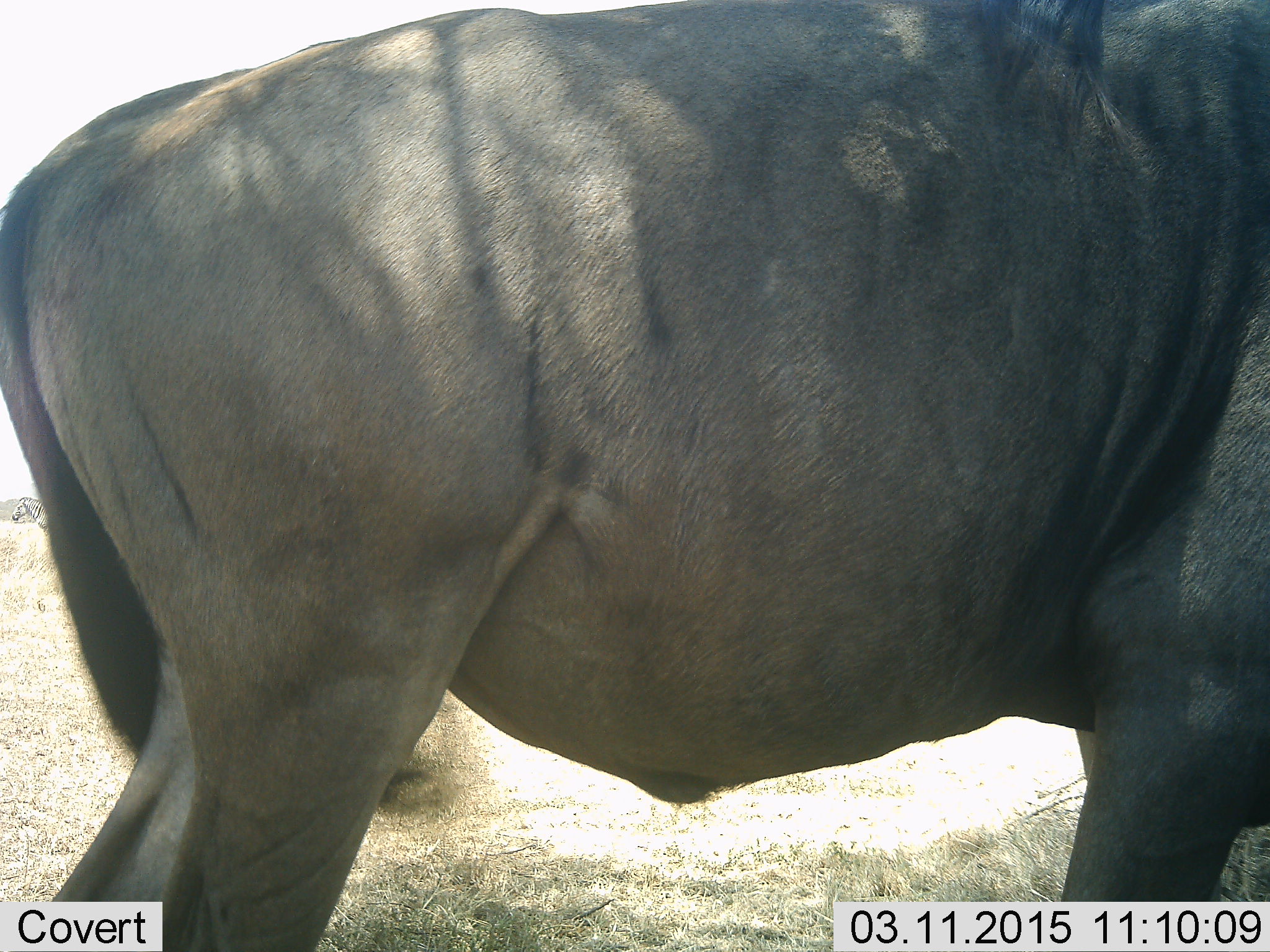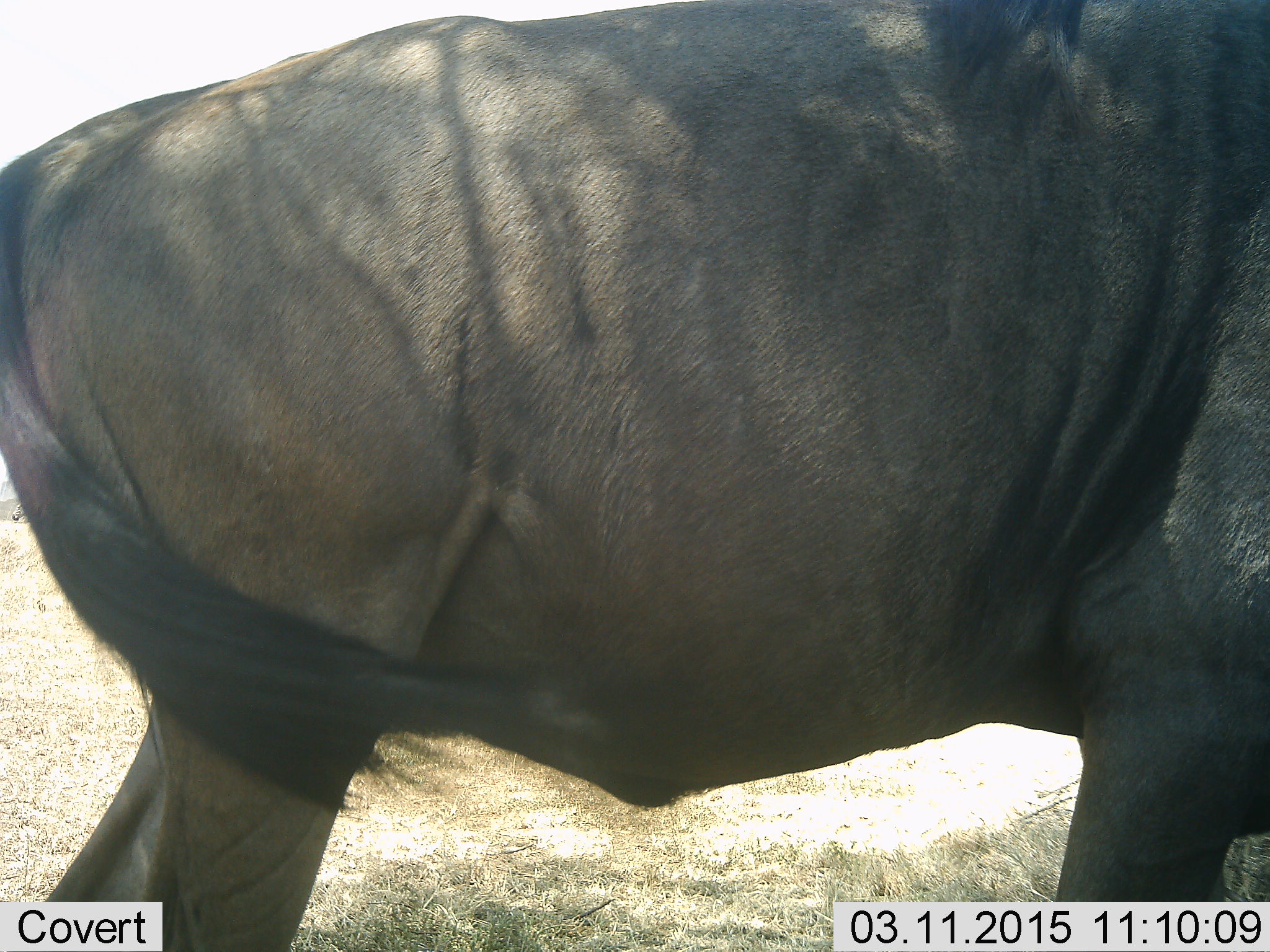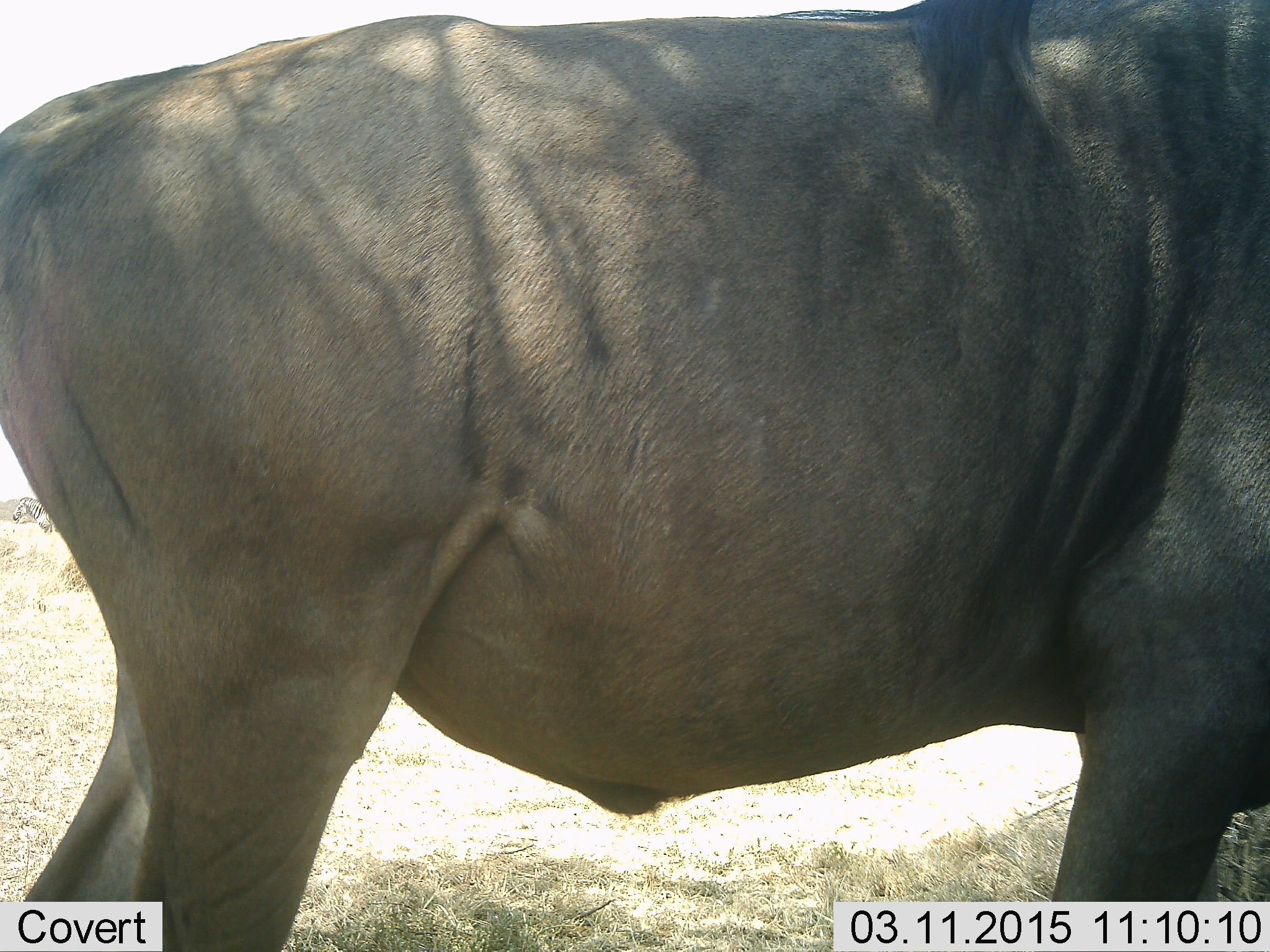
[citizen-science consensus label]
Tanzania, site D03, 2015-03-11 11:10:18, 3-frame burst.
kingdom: Animalia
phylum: Chordata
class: Mammalia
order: Artiodactyla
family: Bovidae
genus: Connochaetes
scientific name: Connochaetes taurinus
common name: blue wildebeest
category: wildebeest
Wildebeest (blue wildebeest) (Connochaetes taurinus), count 1. Behavior (volunteer vote fractions): standing 90%, resting 0%, moving 10%, interacting 0%. Young present (vote fraction): 0%. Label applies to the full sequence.